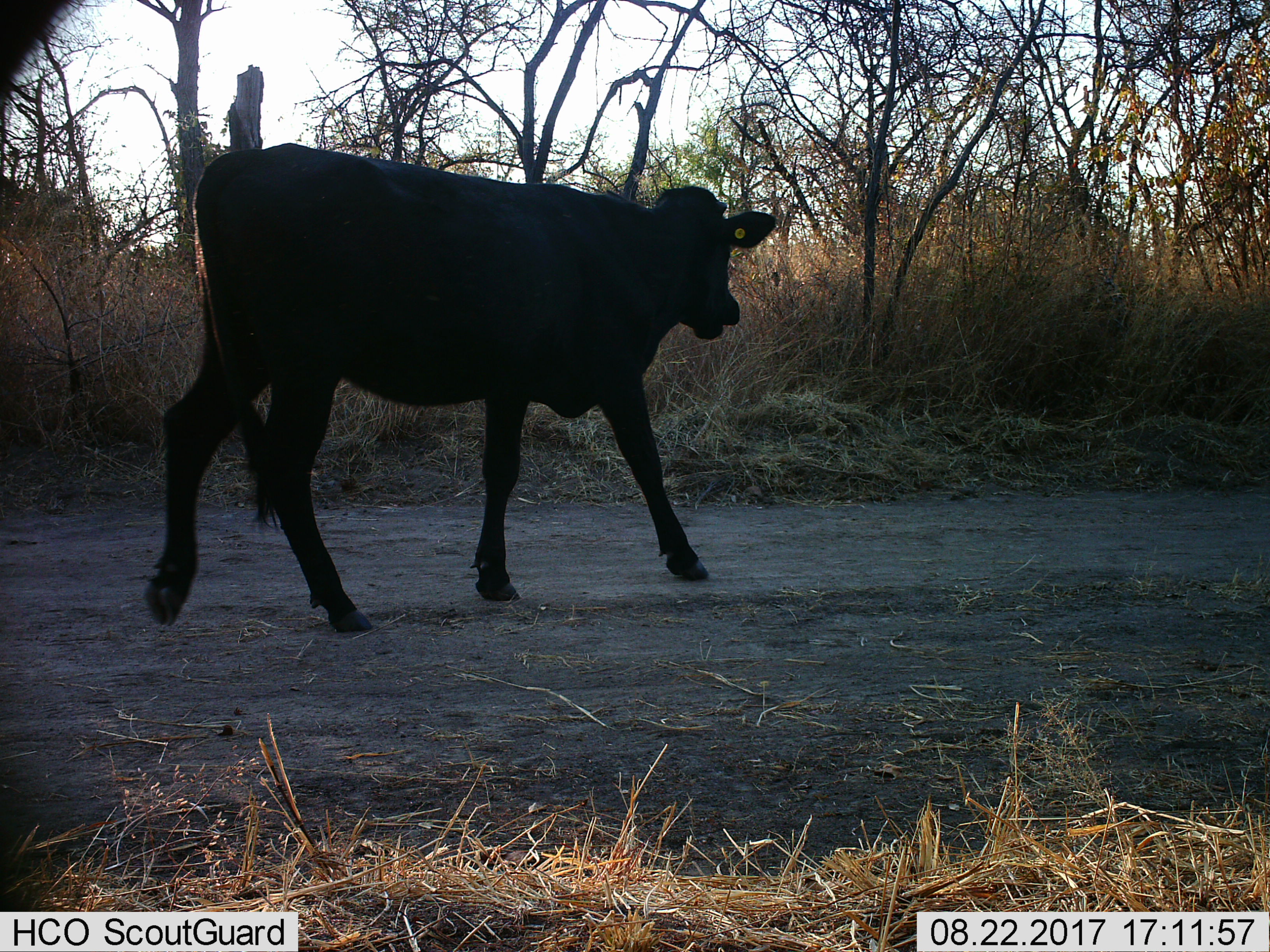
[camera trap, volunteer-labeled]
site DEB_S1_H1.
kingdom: Animalia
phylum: Chordata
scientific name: Vertebrata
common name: domestic animal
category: domesticanimal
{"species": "domesticanimal (domestic animal) (Vertebrata)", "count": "1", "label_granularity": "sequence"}